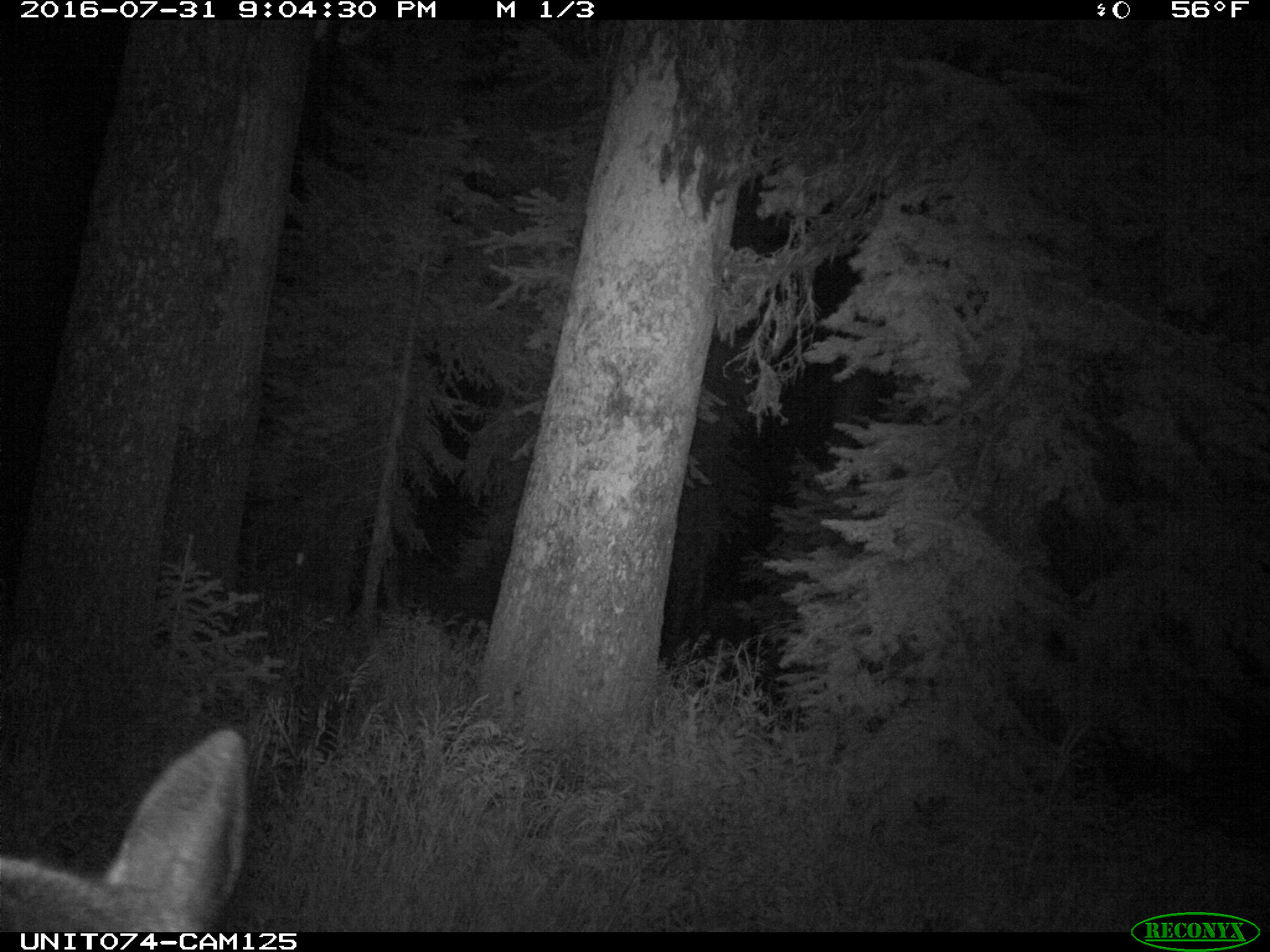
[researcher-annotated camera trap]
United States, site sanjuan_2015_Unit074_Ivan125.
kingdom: Animalia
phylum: Chordata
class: Mammalia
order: Artiodactyla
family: Cervidae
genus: Cervus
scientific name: Cervus elaphus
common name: red deer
Cervus elaphus (red deer).